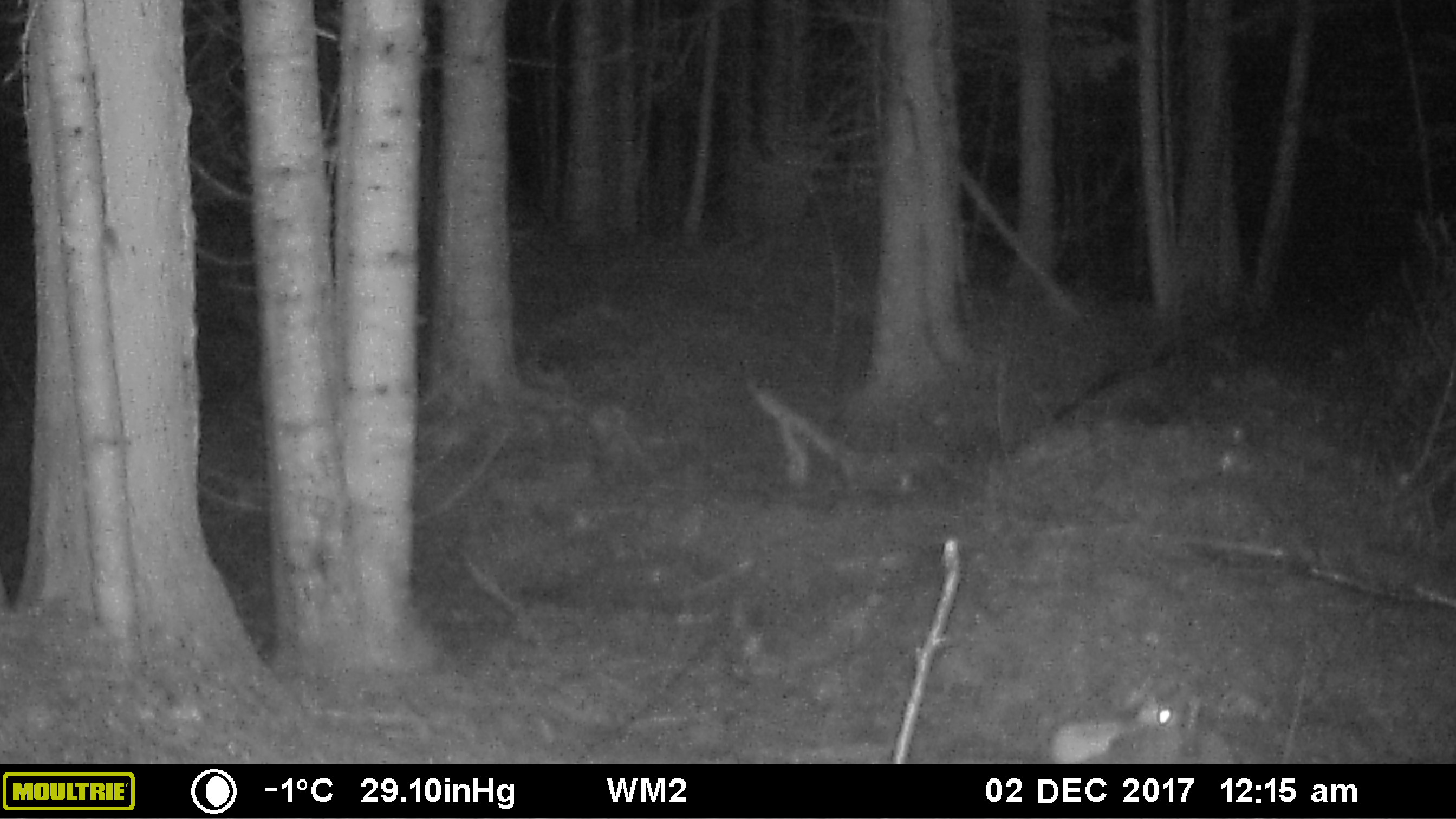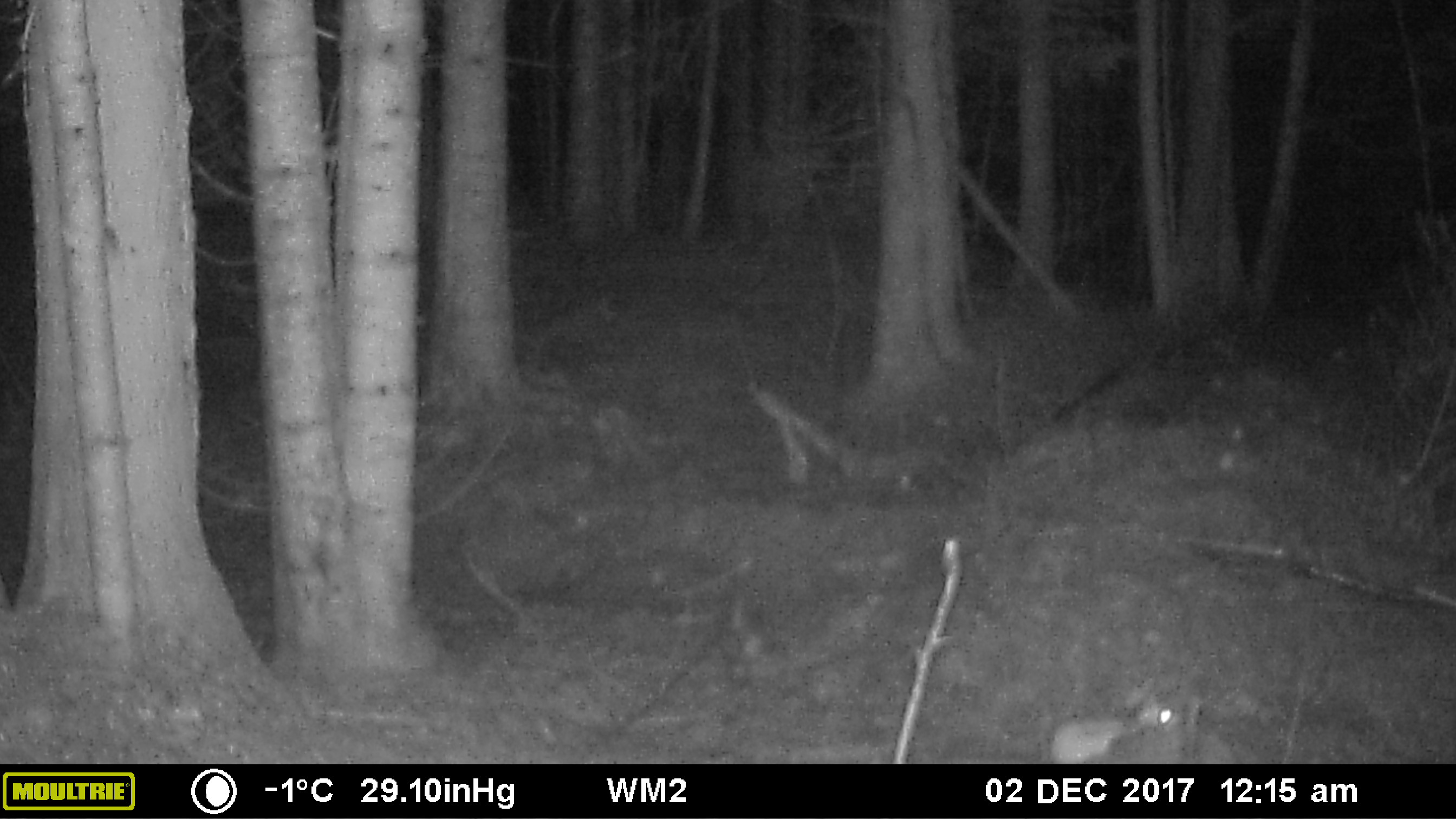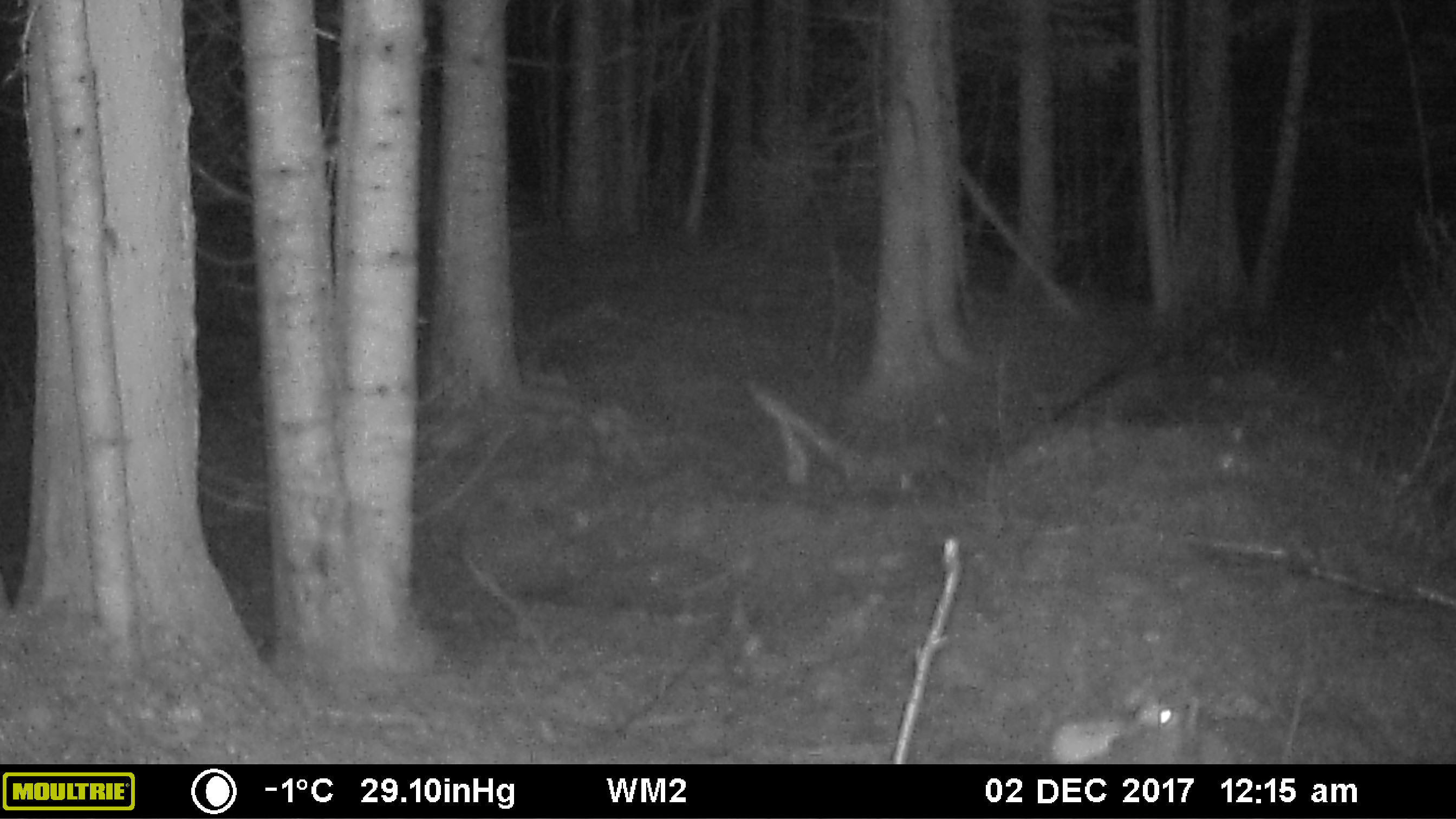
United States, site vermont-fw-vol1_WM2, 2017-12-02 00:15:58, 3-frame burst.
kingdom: Animalia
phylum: Chordata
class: Mammalia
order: Lagomorpha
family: Leporidae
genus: Lepus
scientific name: Lepus americanus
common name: snowshoe hare